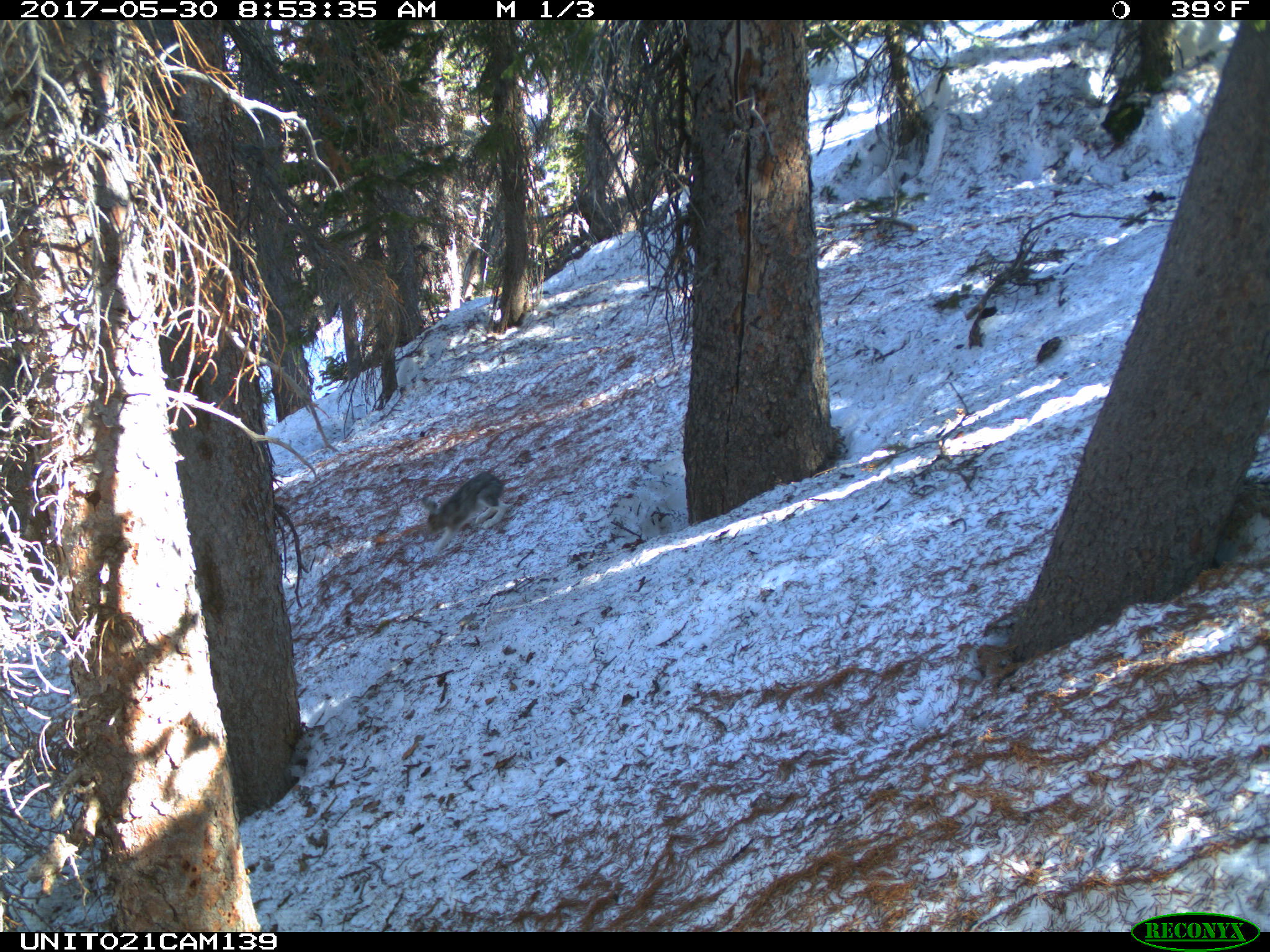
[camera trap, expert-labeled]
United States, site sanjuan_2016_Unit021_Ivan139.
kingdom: Animalia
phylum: Chordata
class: Mammalia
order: Lagomorpha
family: Leporidae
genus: Lepus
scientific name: Lepus americanus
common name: snowshoe hare